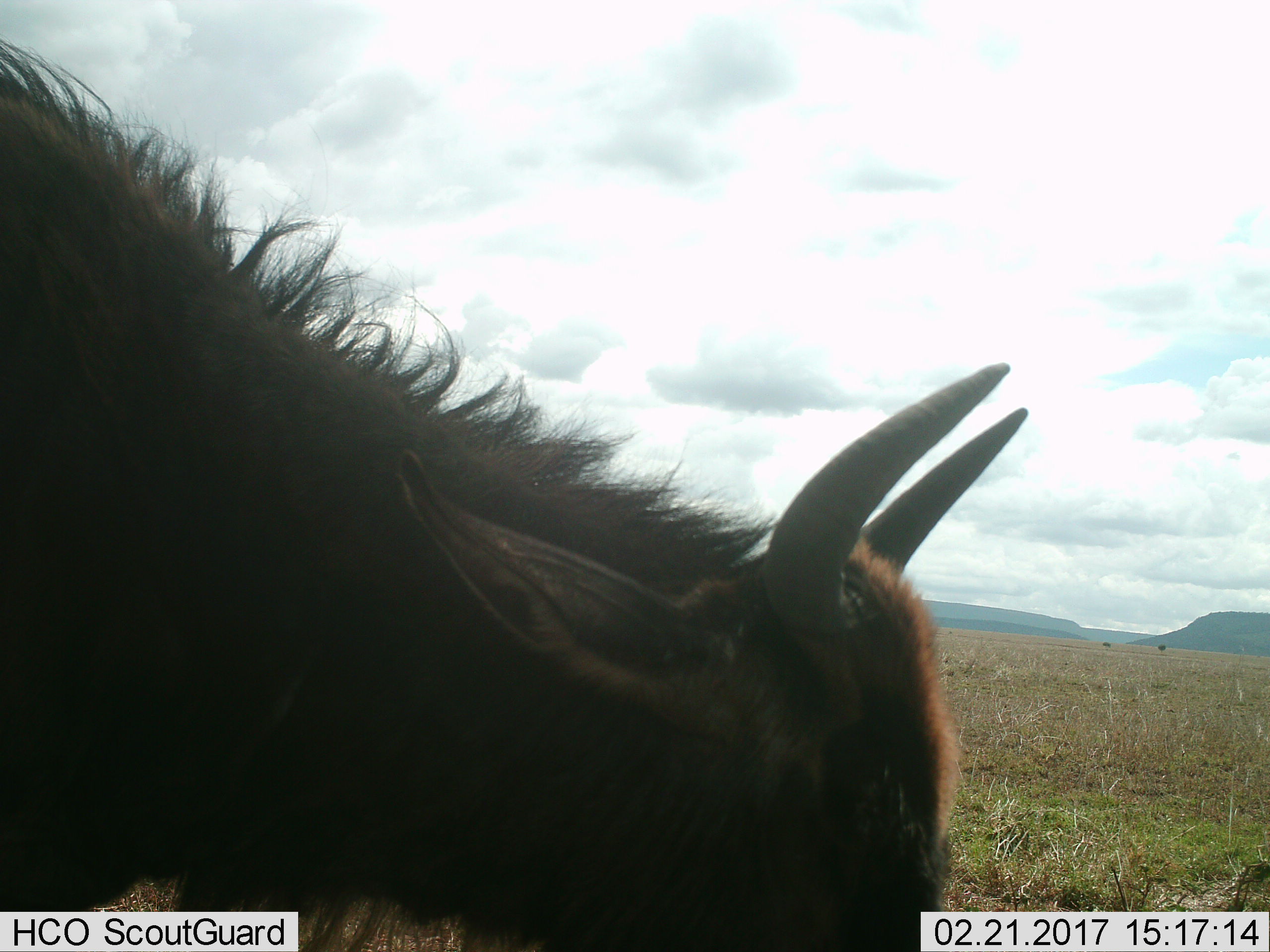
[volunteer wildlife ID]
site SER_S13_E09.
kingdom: Animalia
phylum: Chordata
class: Mammalia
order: Artiodactyla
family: Bovidae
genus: Connochaetes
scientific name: Connochaetes taurinus taurinus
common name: blue wildebeest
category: wildebeestblue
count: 1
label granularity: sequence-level